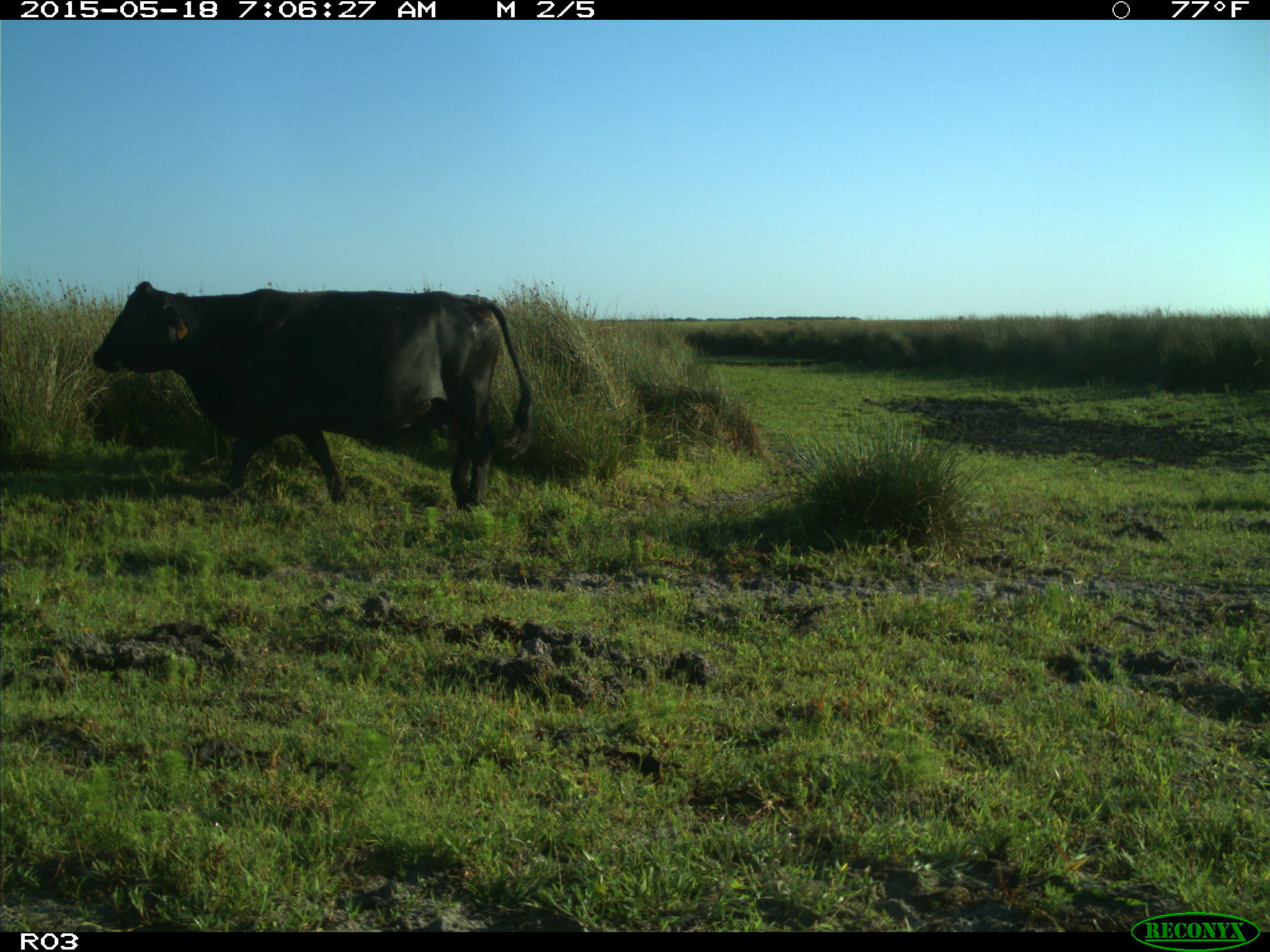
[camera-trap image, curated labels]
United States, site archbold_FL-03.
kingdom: Animalia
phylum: Chordata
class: Mammalia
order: Artiodactyla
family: Bovidae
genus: Bos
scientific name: Bos taurus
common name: domestic cow